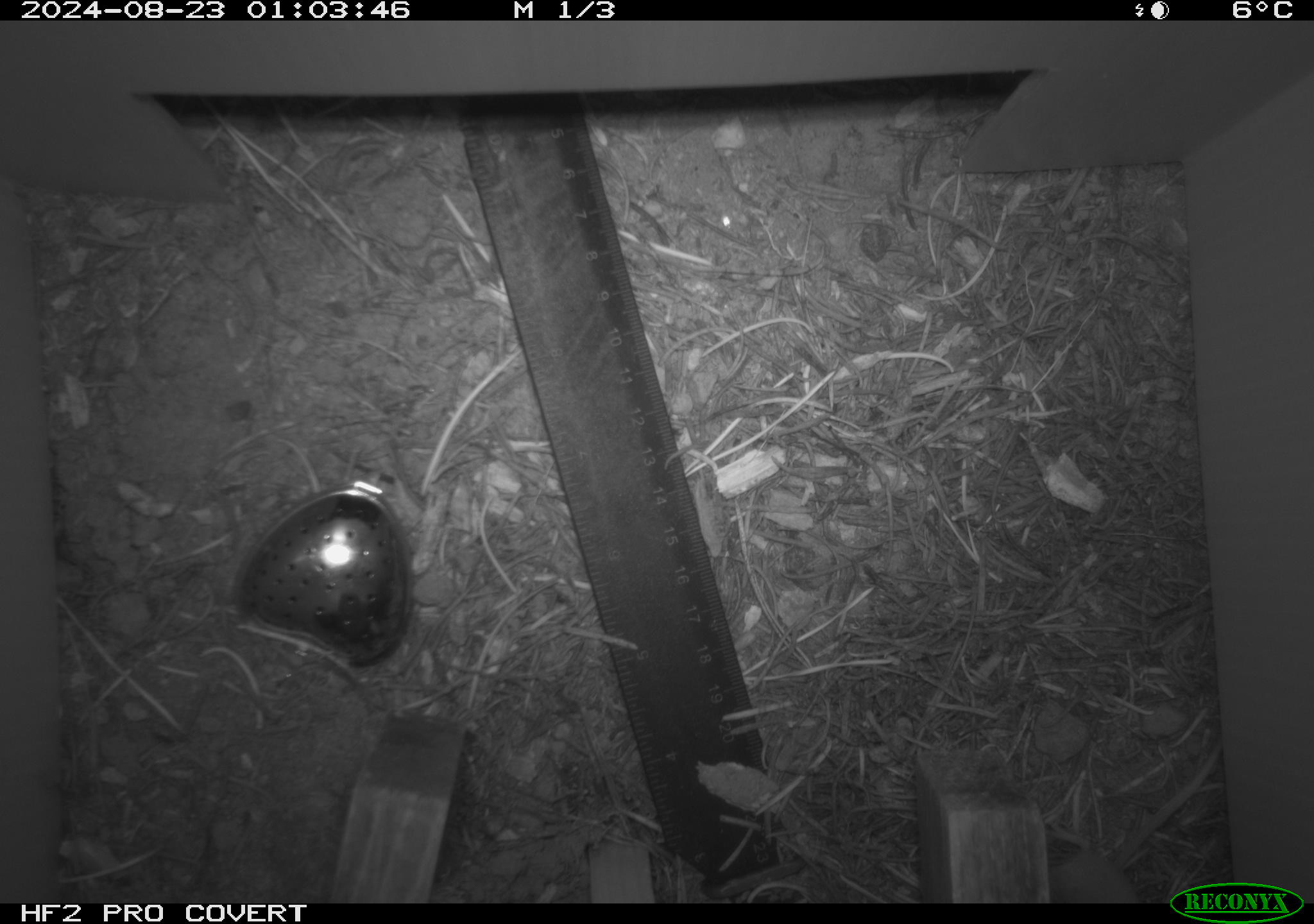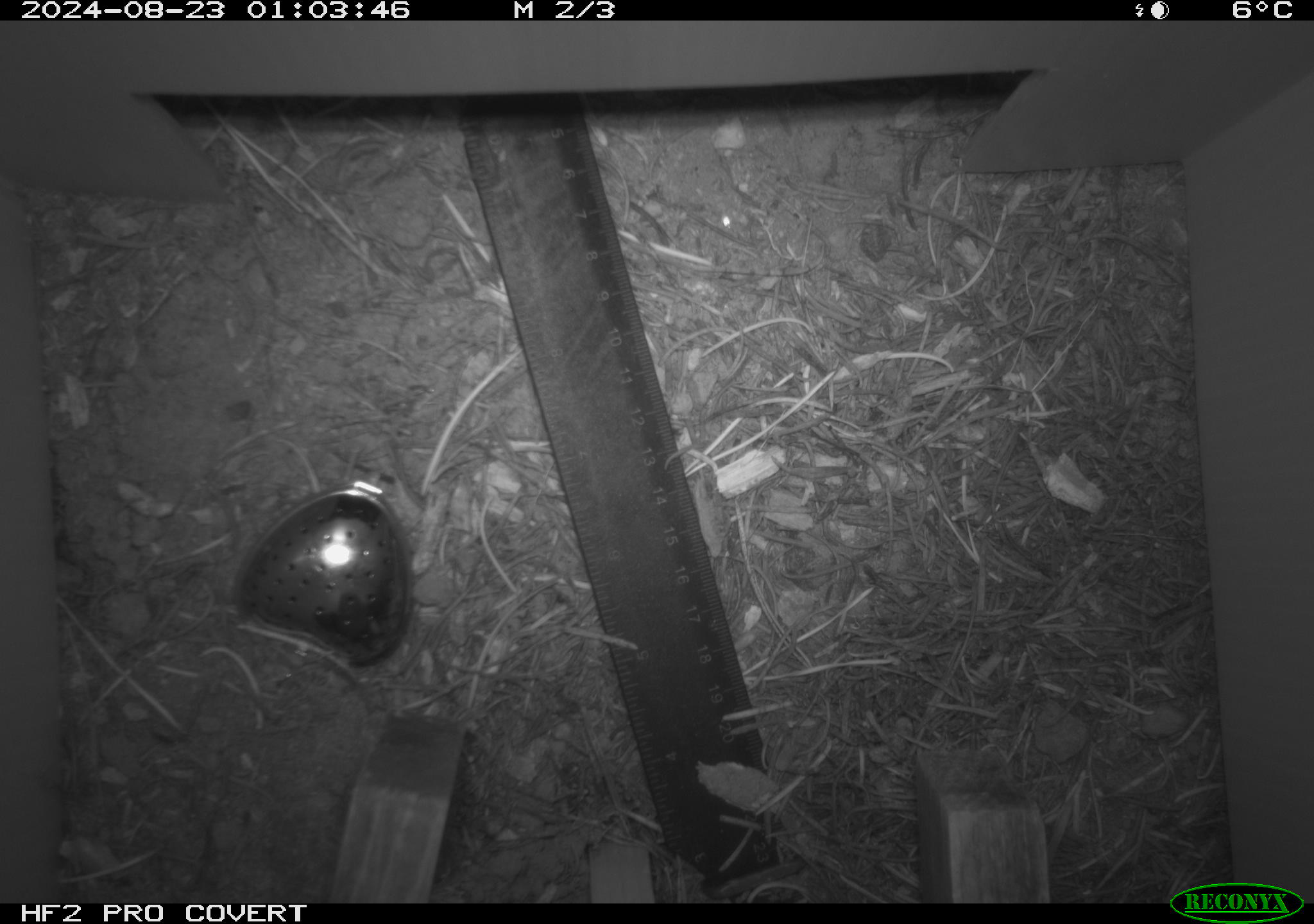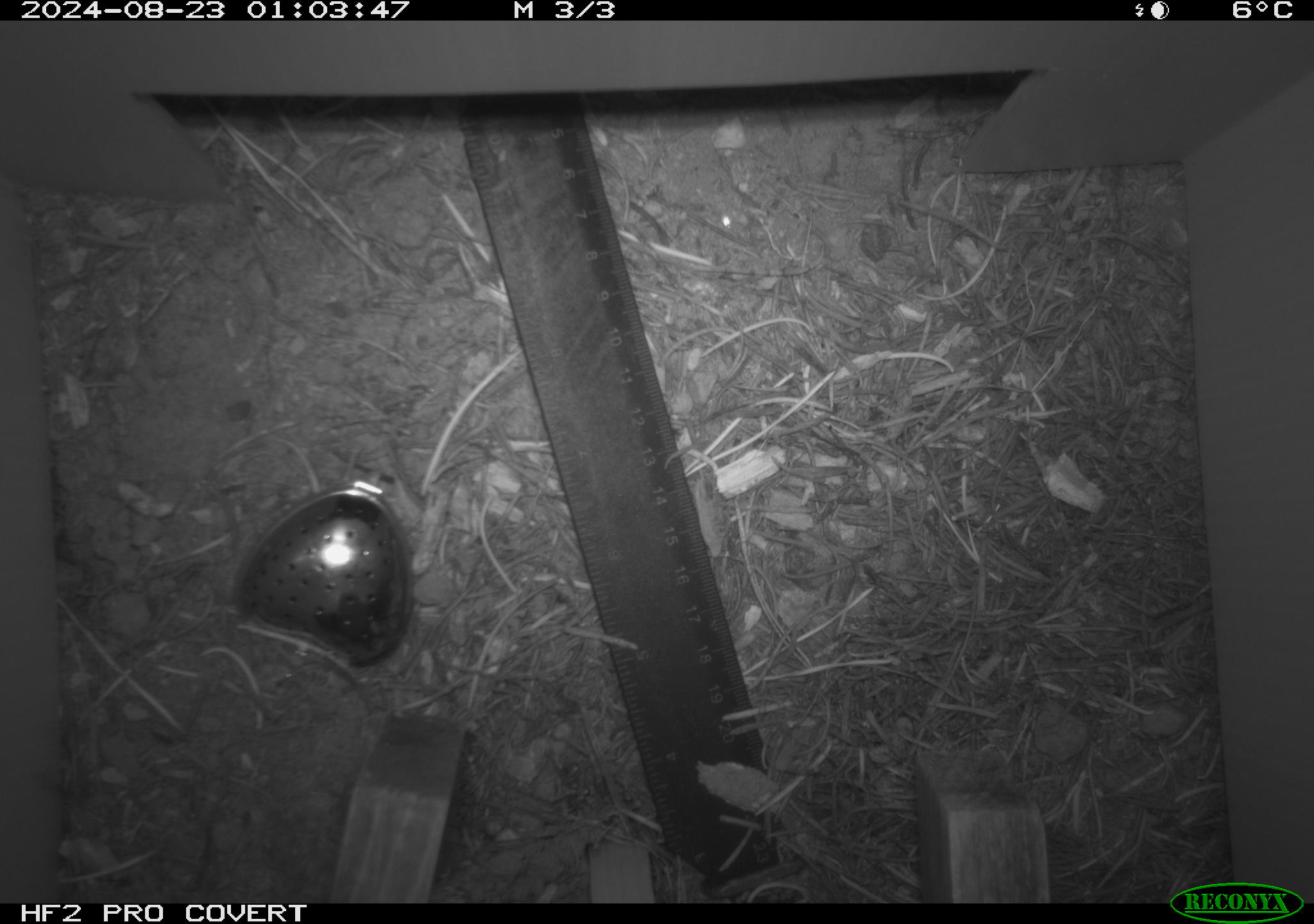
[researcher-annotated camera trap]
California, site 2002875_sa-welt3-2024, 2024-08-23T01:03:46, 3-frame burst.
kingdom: Animalia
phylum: Chordata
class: Mammalia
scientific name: Mammalia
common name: mammal